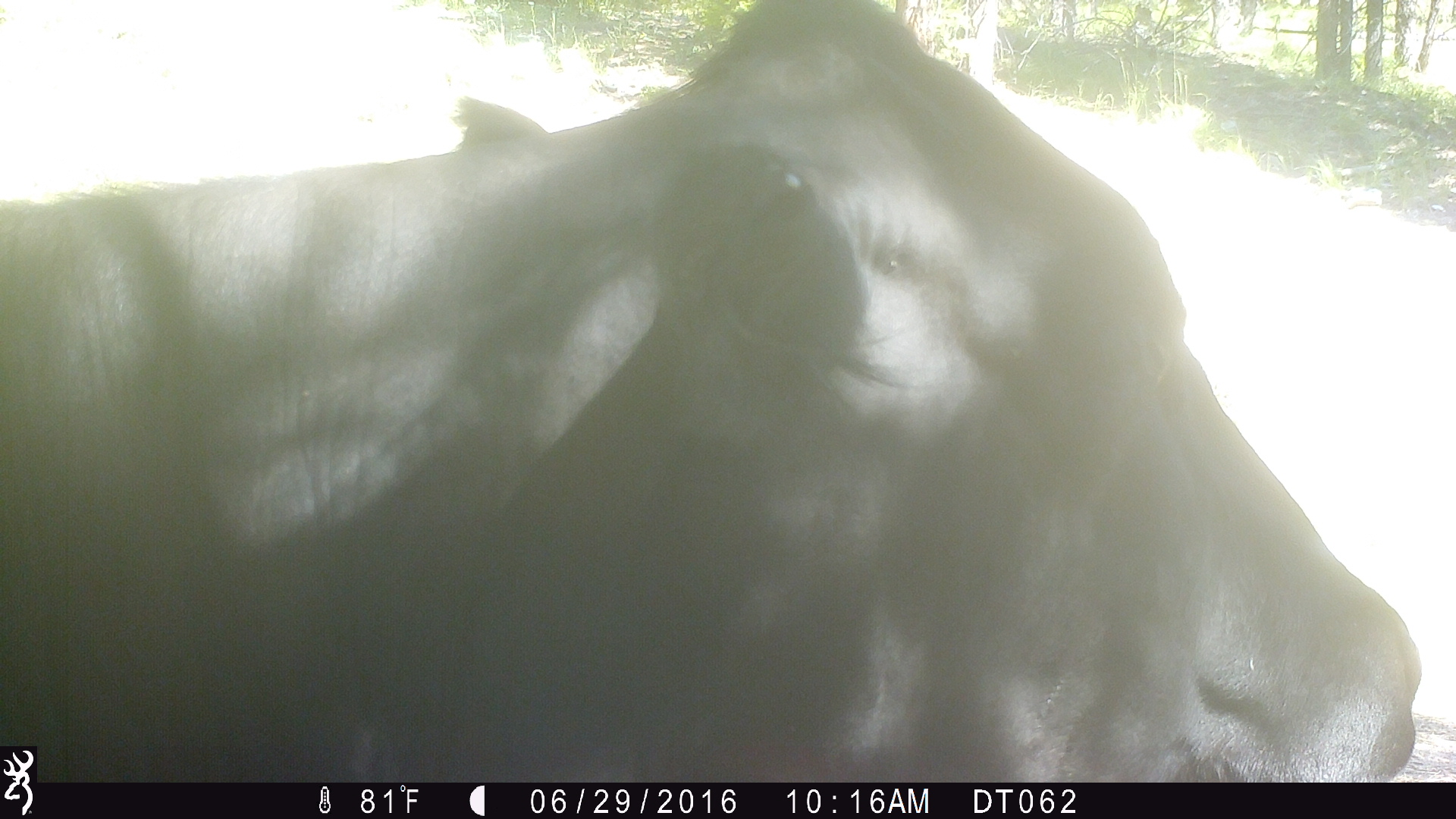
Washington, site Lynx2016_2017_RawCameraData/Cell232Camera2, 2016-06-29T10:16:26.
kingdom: Animalia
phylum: Chordata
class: Mammalia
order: Artiodactyla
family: Bovidae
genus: Bos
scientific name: Bos taurus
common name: domestic cattle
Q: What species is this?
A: Domestic cattle (Bos taurus).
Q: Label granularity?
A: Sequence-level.